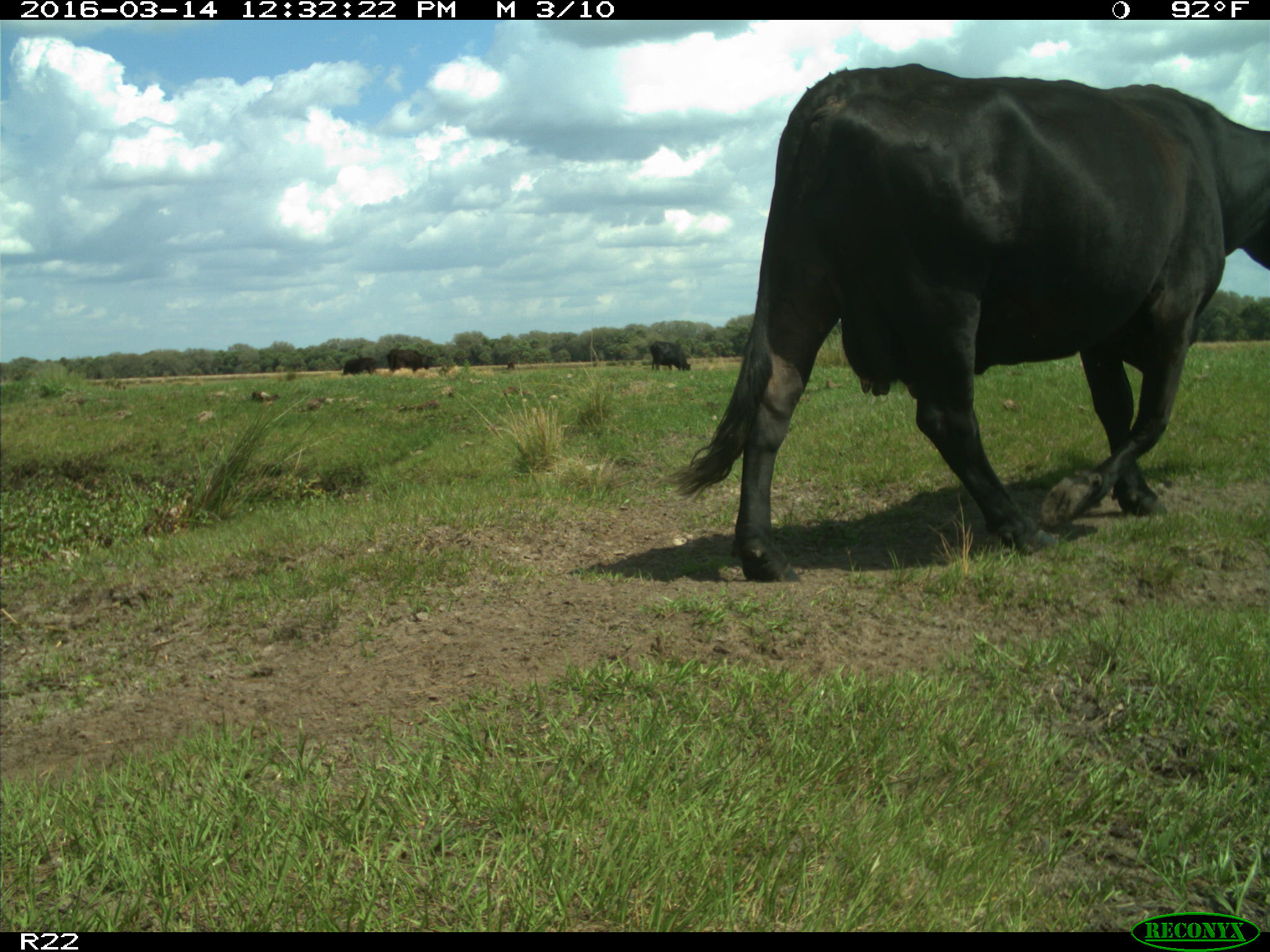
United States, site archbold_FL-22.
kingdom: Animalia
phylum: Chordata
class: Mammalia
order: Artiodactyla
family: Bovidae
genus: Bos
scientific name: Bos taurus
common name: domestic cow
Bos taurus (domestic cow).